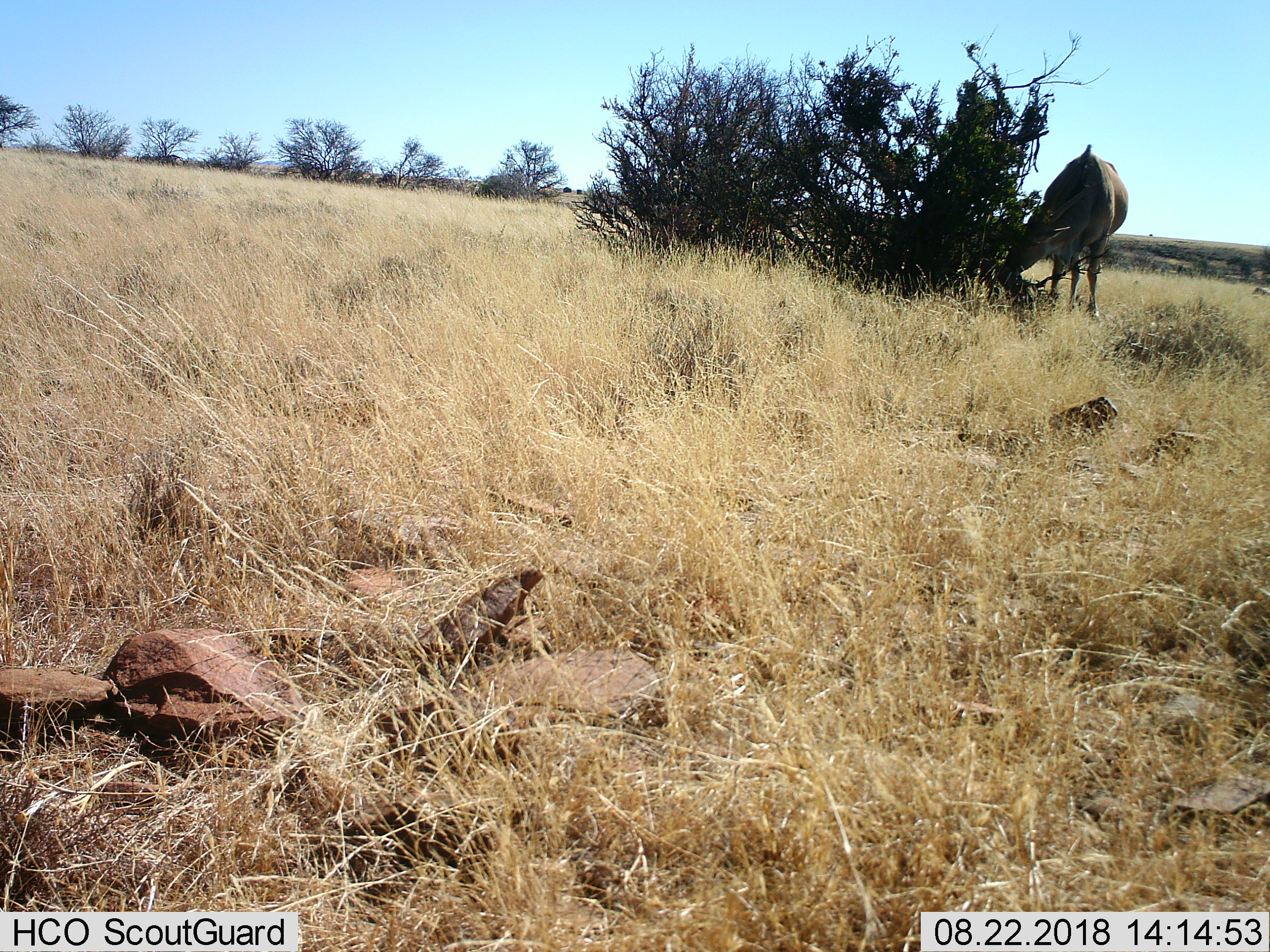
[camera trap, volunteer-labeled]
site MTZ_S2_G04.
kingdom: Animalia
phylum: Chordata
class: Mammalia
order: Artiodactyla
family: Bovidae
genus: Tragelaphus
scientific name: Tragelaphus oryx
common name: eland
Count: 1.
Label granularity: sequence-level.